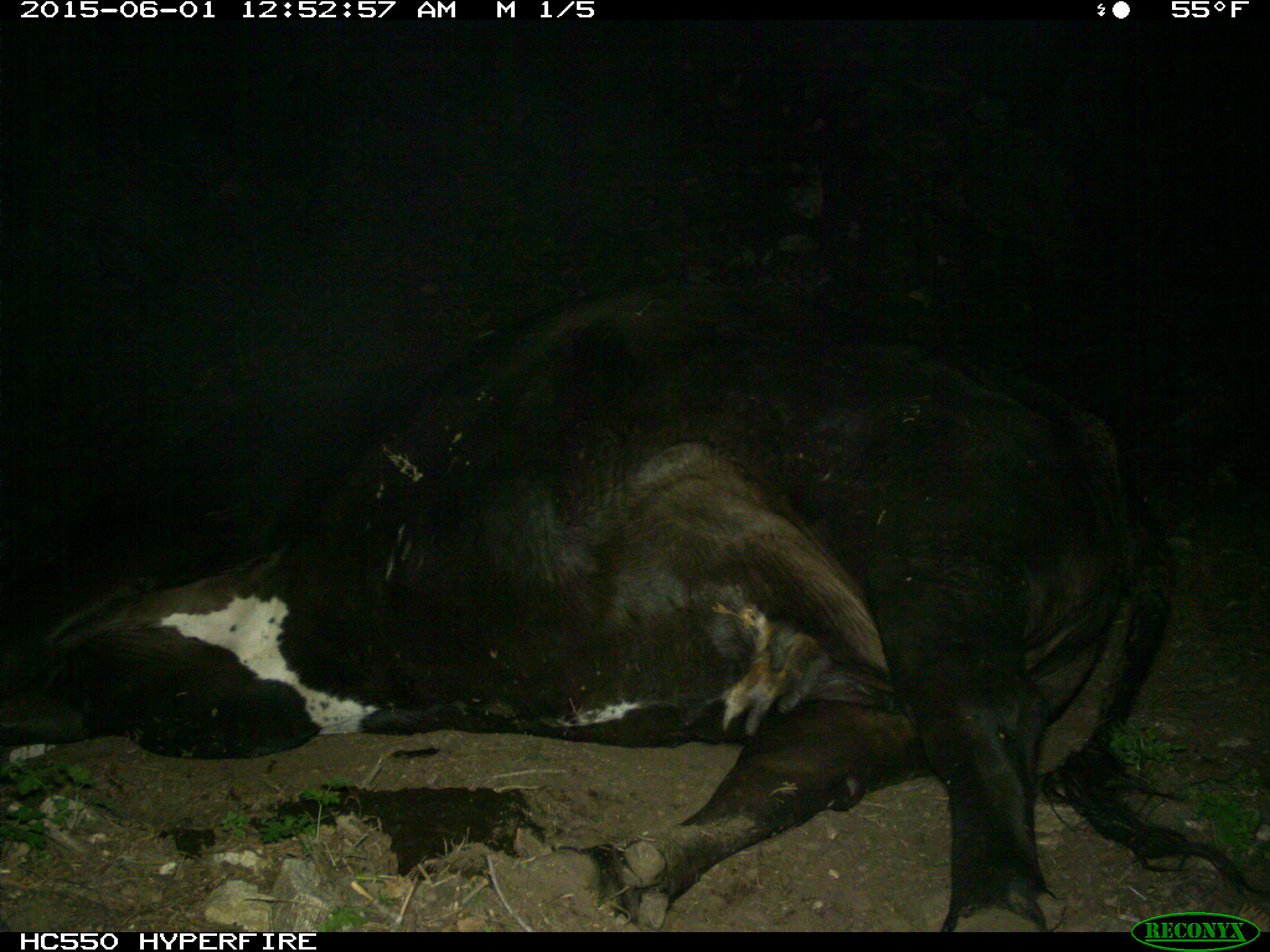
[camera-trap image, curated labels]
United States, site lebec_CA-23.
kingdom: Animalia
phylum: Chordata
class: Mammalia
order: Artiodactyla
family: Bovidae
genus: Bos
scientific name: Bos taurus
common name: domestic cow